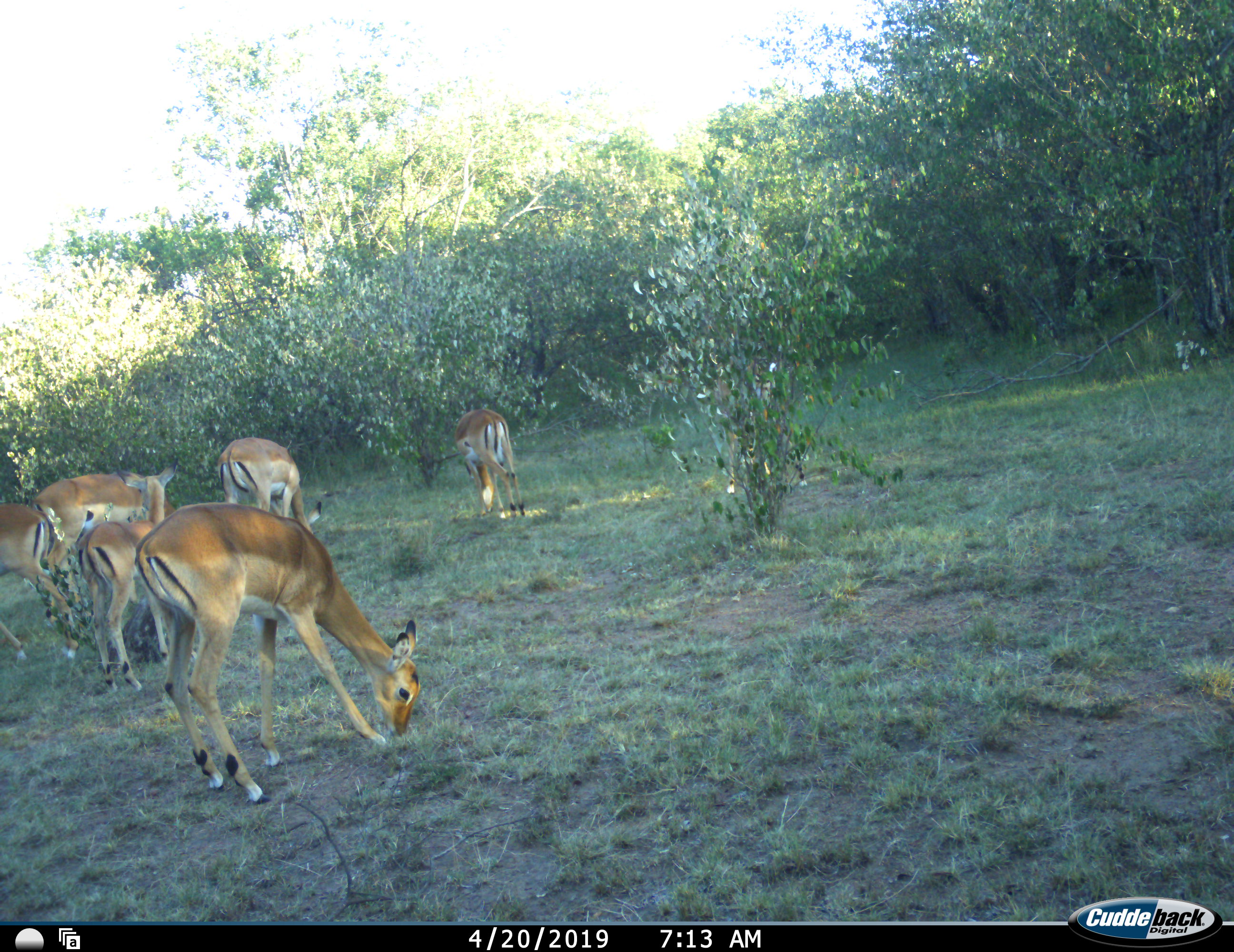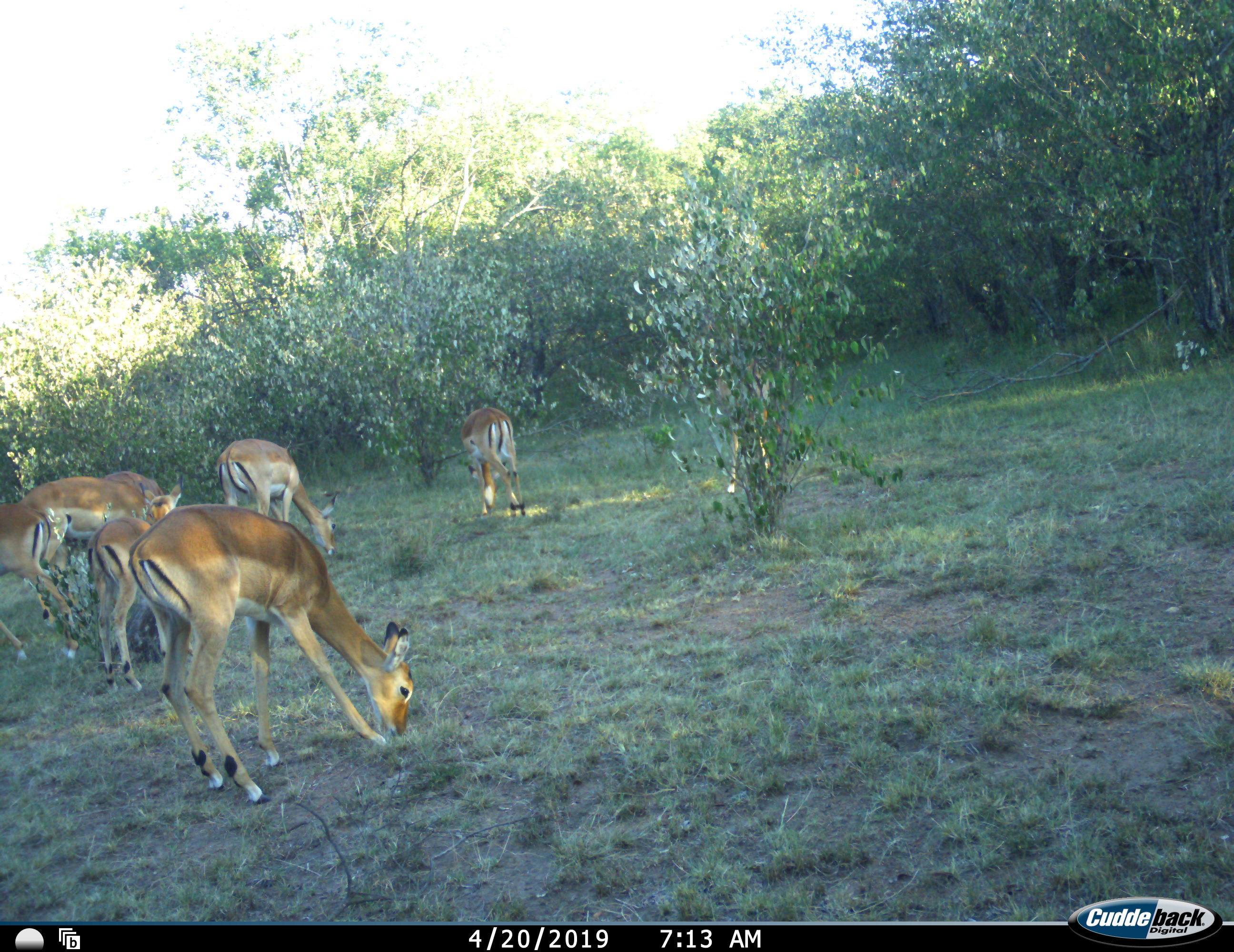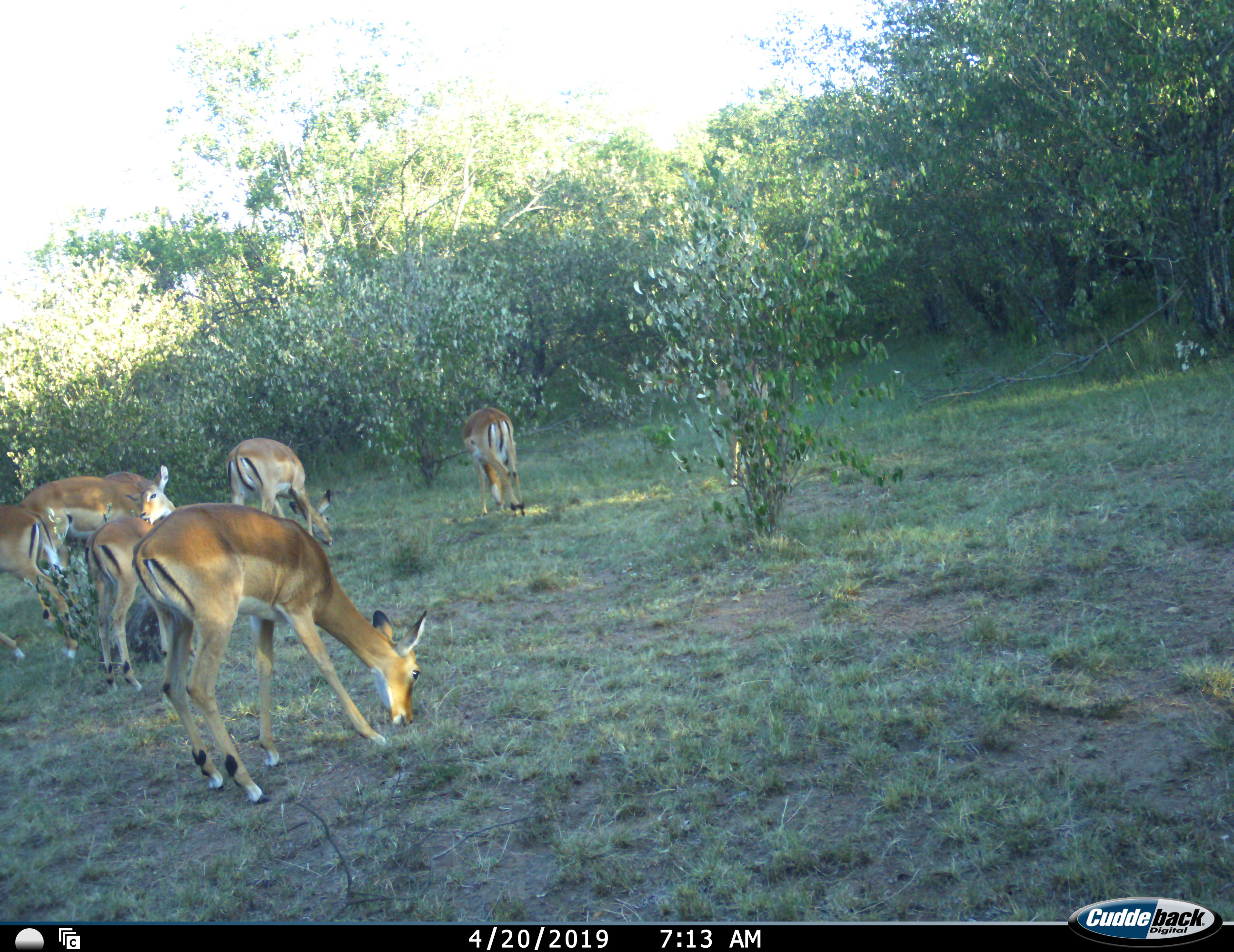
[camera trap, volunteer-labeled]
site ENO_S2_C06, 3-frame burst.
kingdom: Animalia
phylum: Chordata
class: Mammalia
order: Artiodactyla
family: Bovidae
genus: Aepyceros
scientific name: Aepyceros melampus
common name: impala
Impala (Aepyceros melampus), count 7. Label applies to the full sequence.